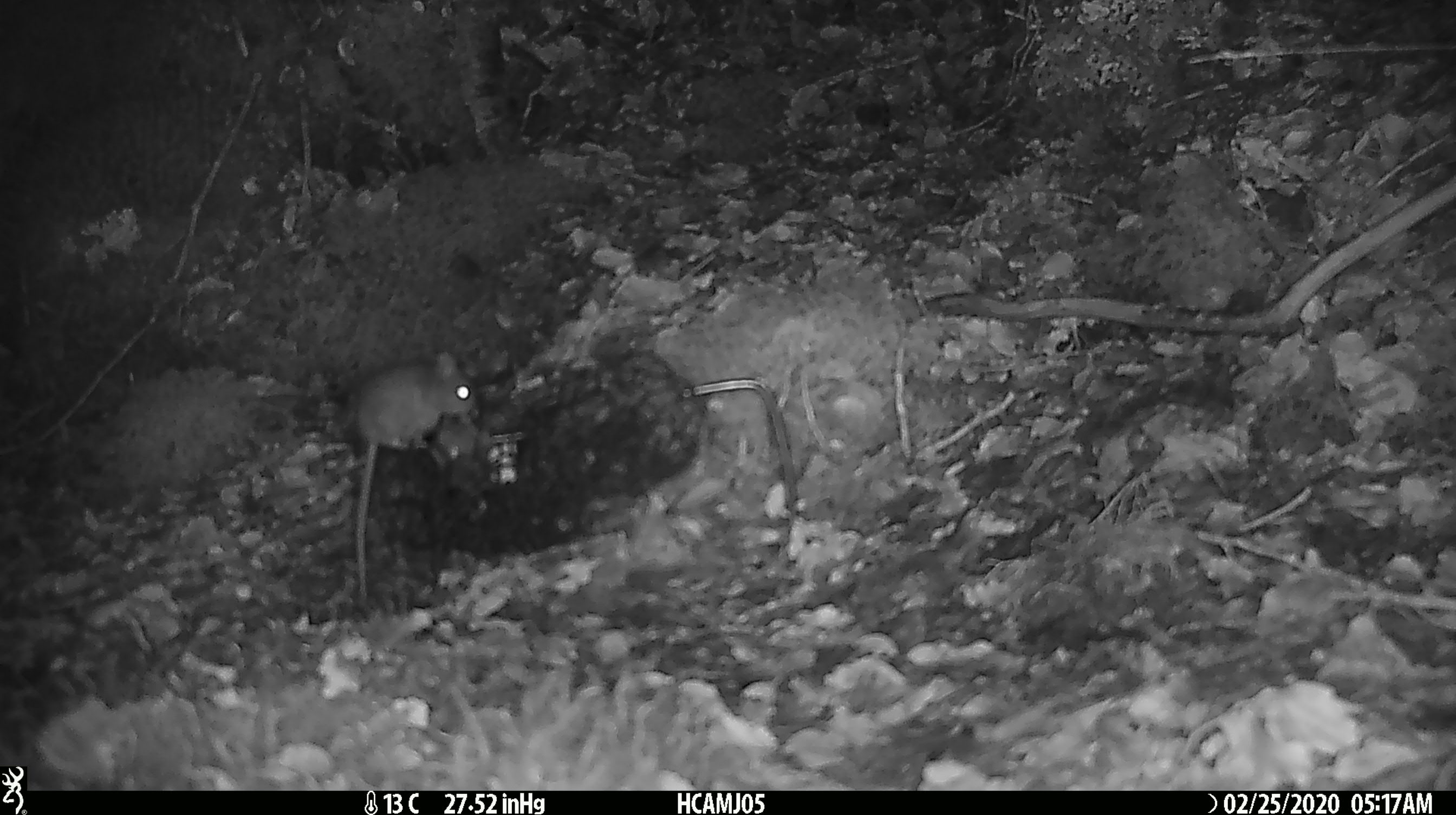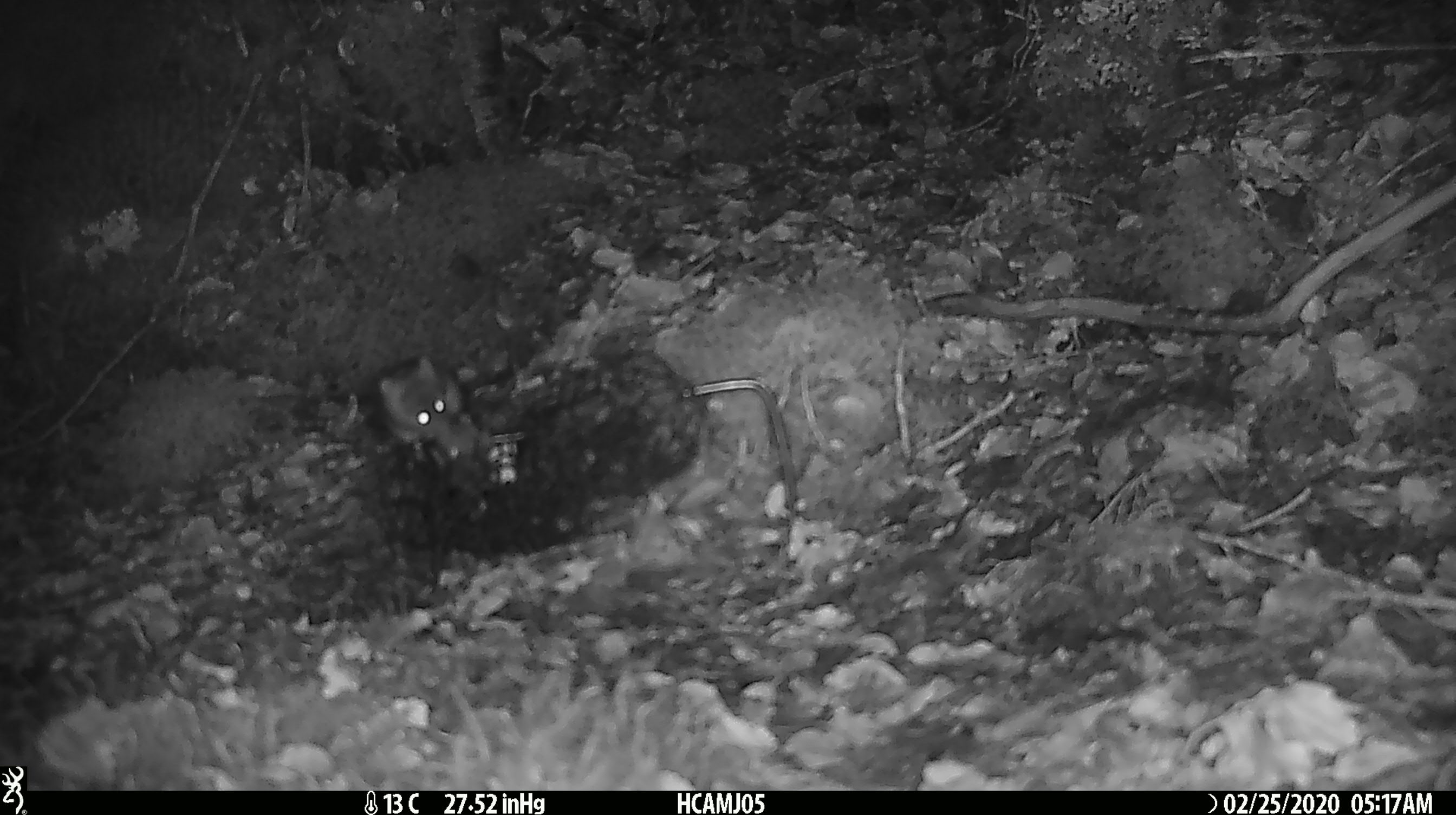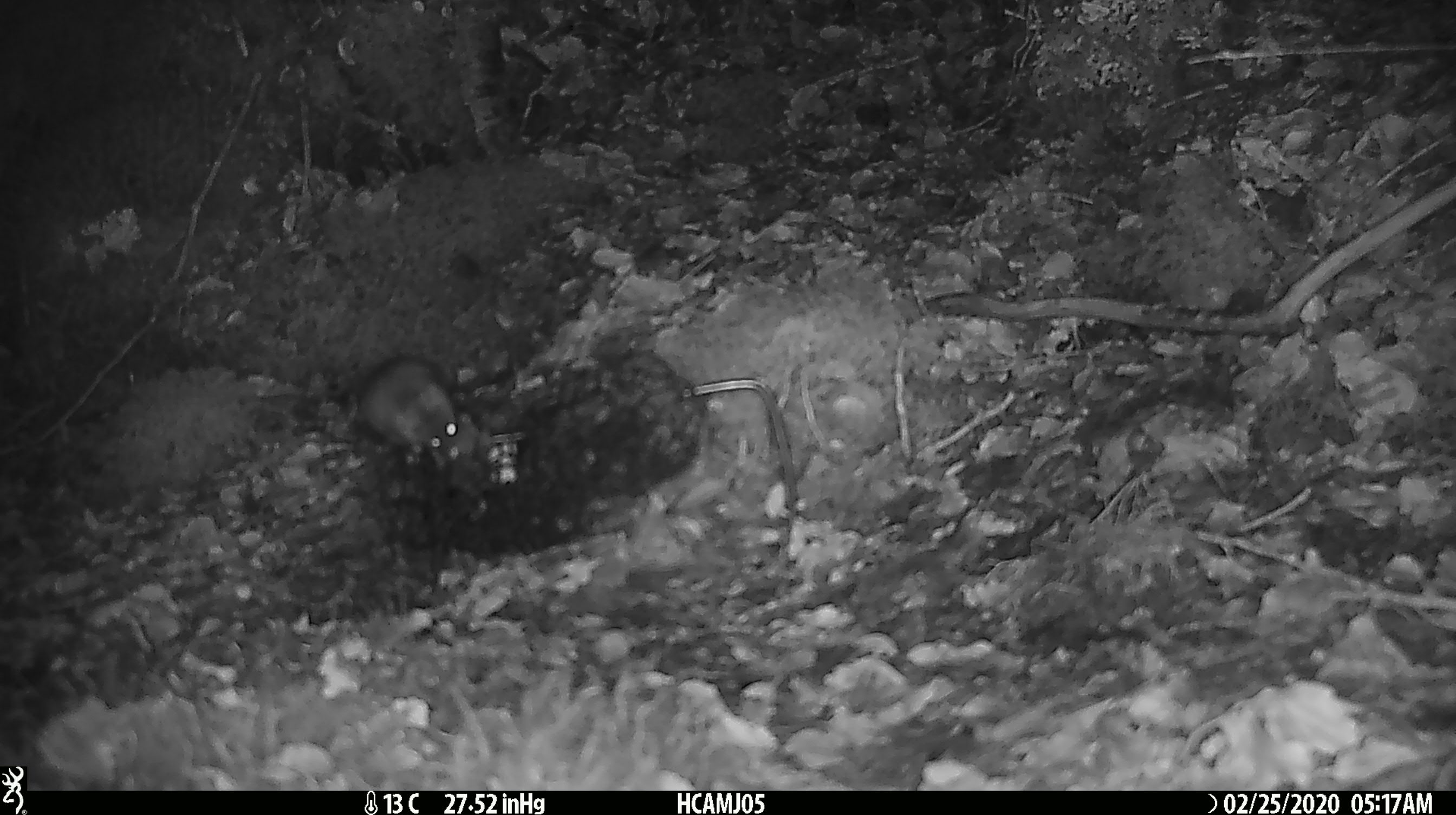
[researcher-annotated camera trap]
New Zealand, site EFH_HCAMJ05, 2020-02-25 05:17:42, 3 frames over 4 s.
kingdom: Animalia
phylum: Chordata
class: Mammalia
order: Rodentia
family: Muridae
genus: Mus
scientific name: Mus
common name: mouse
Mouse (Mus).